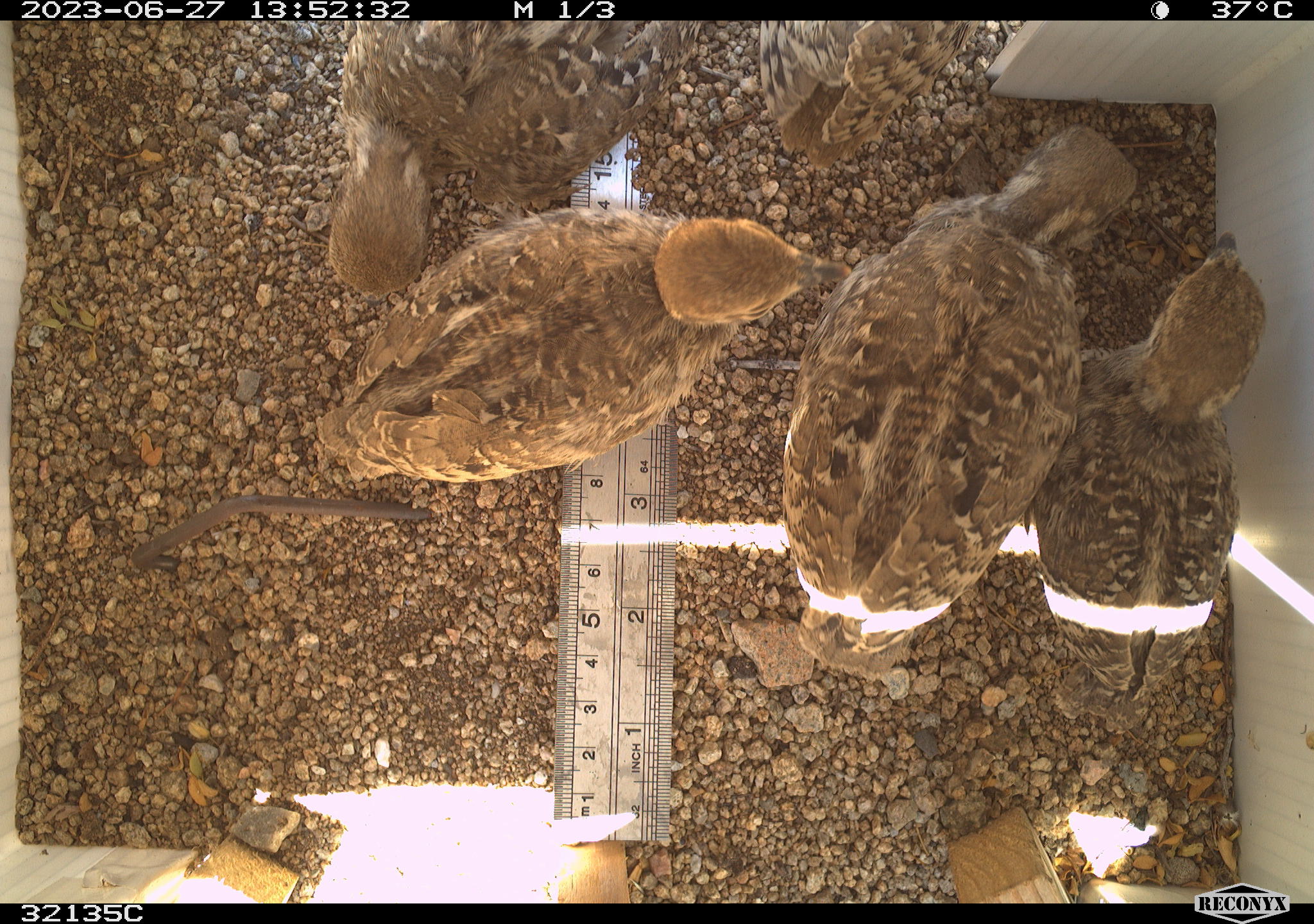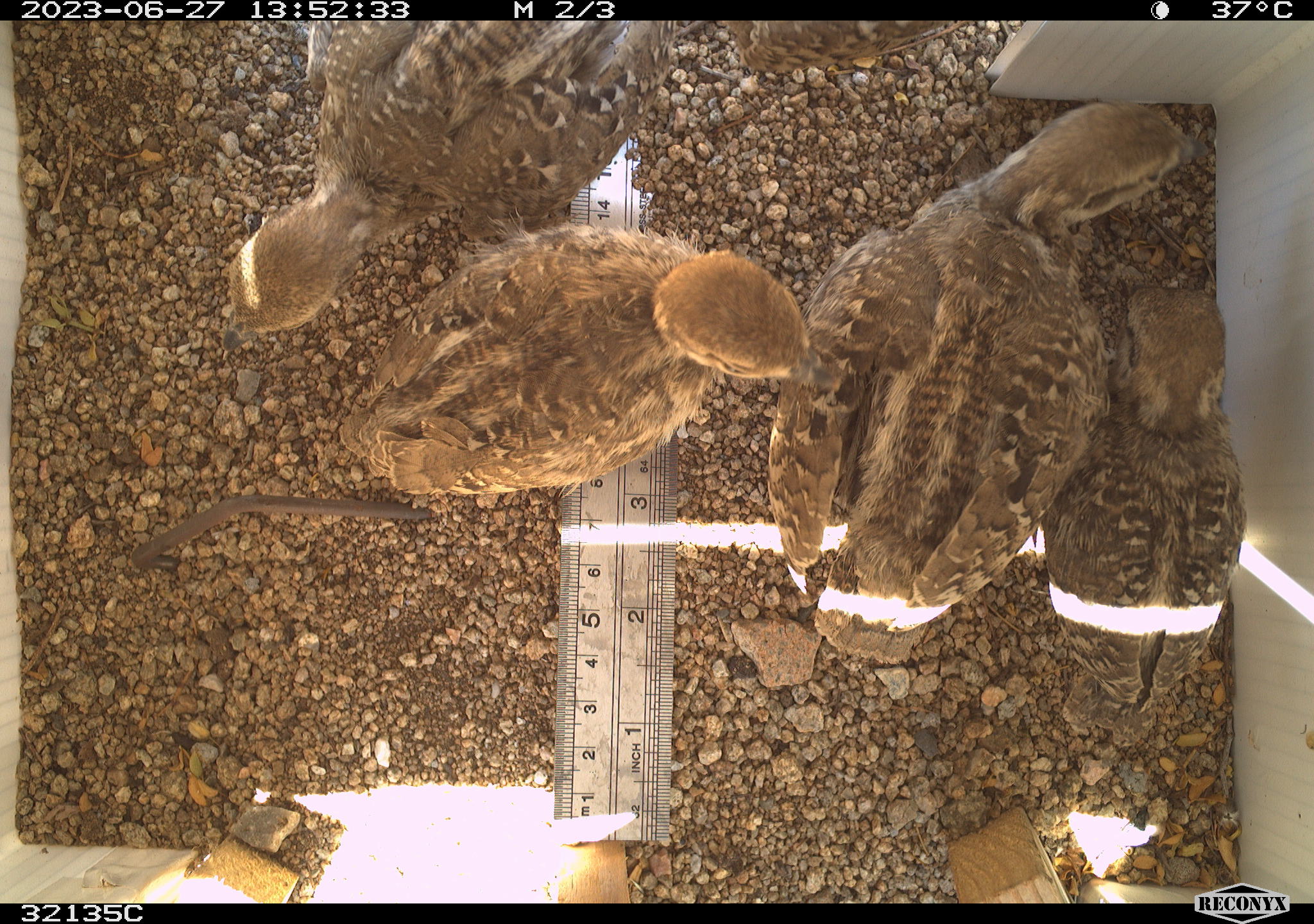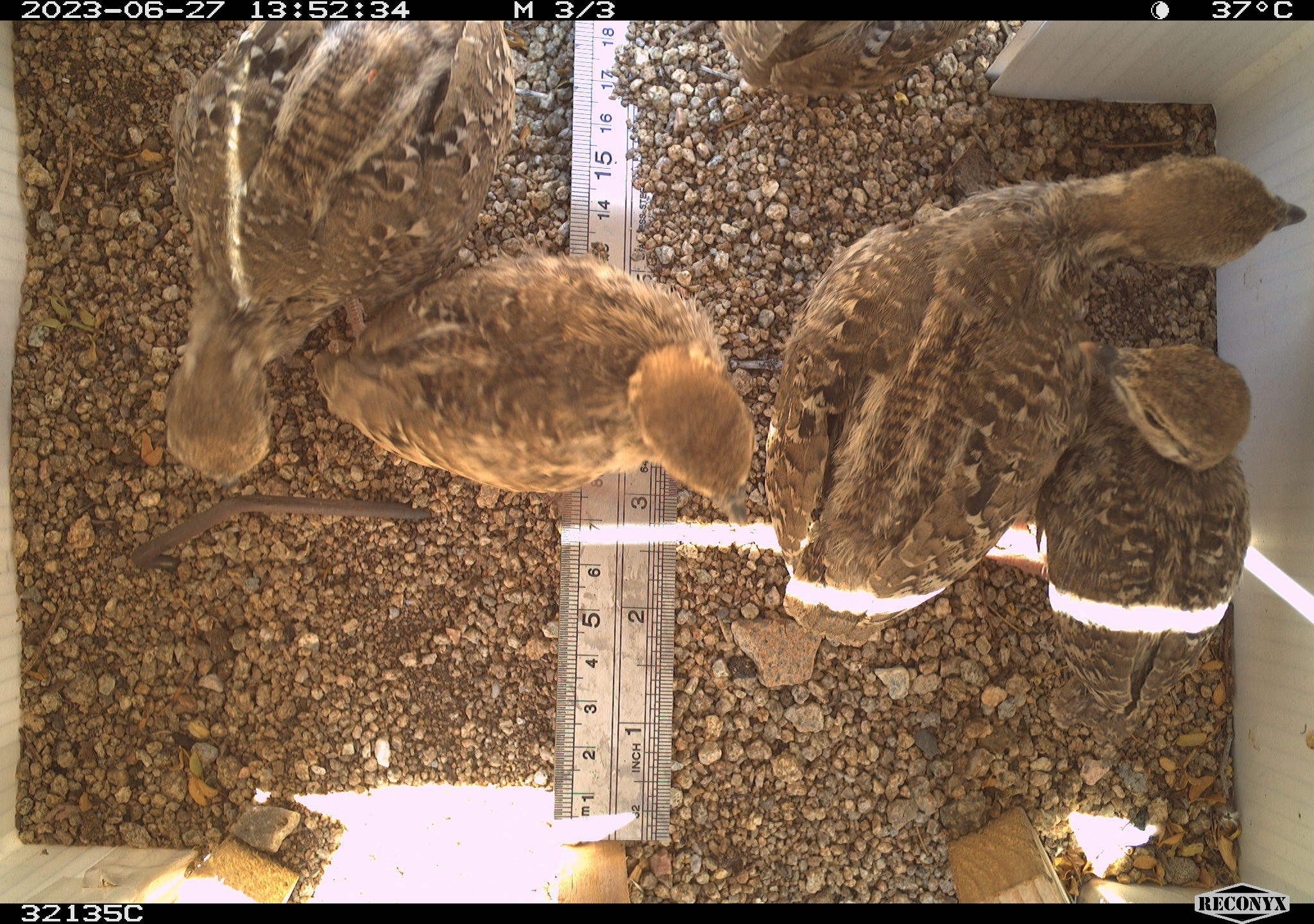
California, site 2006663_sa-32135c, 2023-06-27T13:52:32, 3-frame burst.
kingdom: Animalia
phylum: Chordata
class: Aves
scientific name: Aves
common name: bird